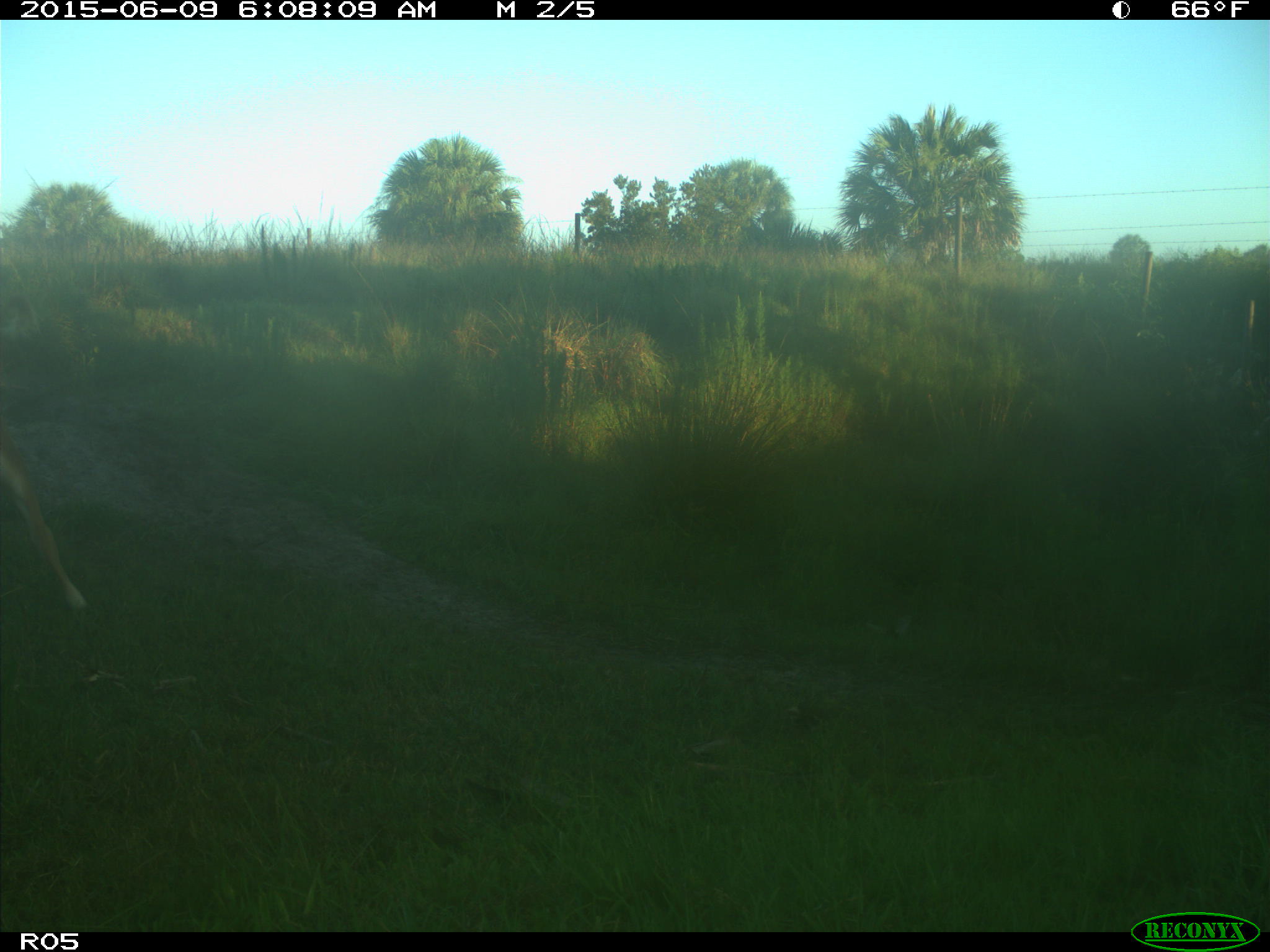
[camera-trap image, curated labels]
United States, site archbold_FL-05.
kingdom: Animalia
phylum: Chordata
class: Mammalia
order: Artiodactyla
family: Bovidae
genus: Bos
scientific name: Bos taurus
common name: domestic cow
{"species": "Bos taurus (domestic cow)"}